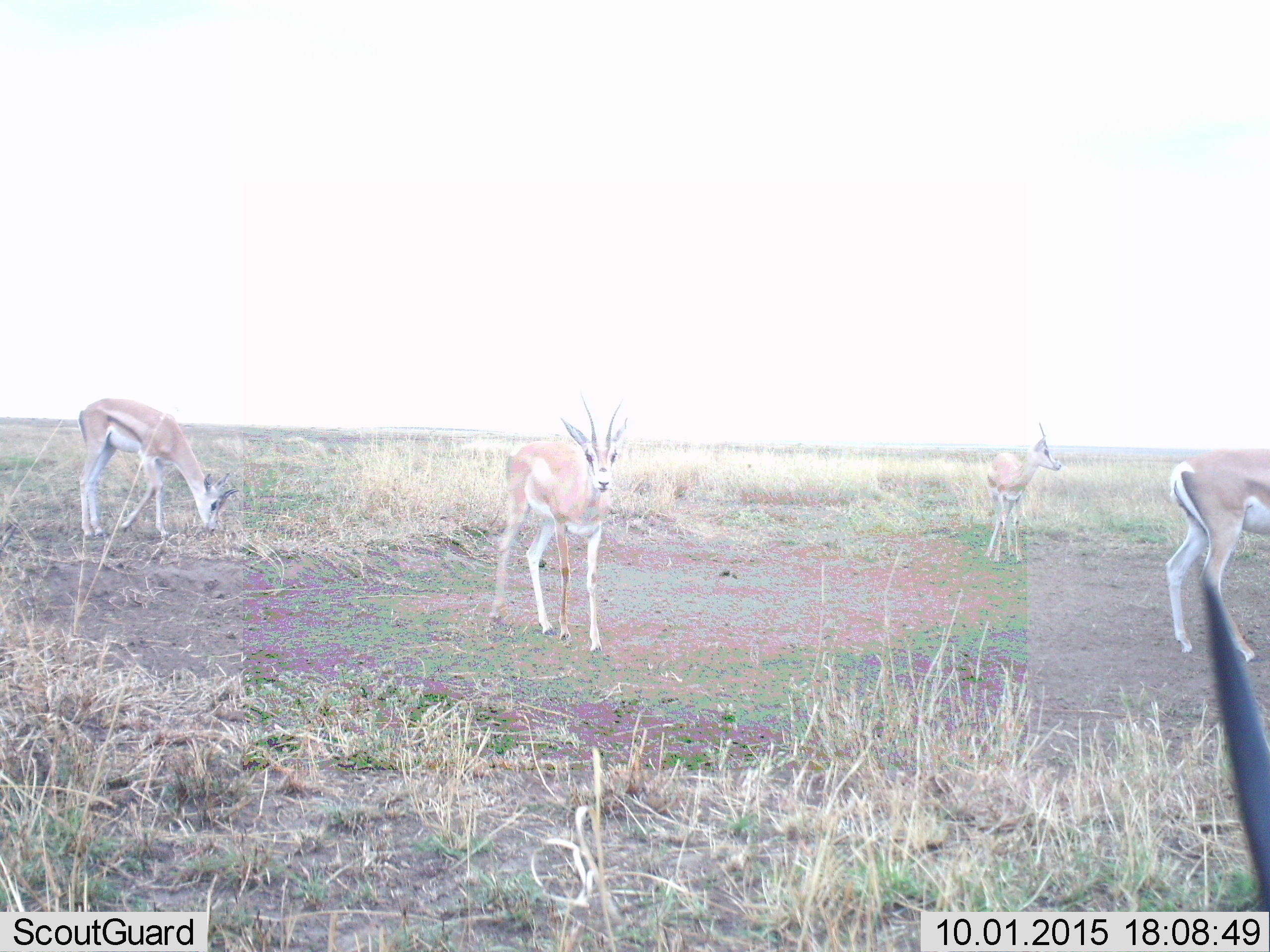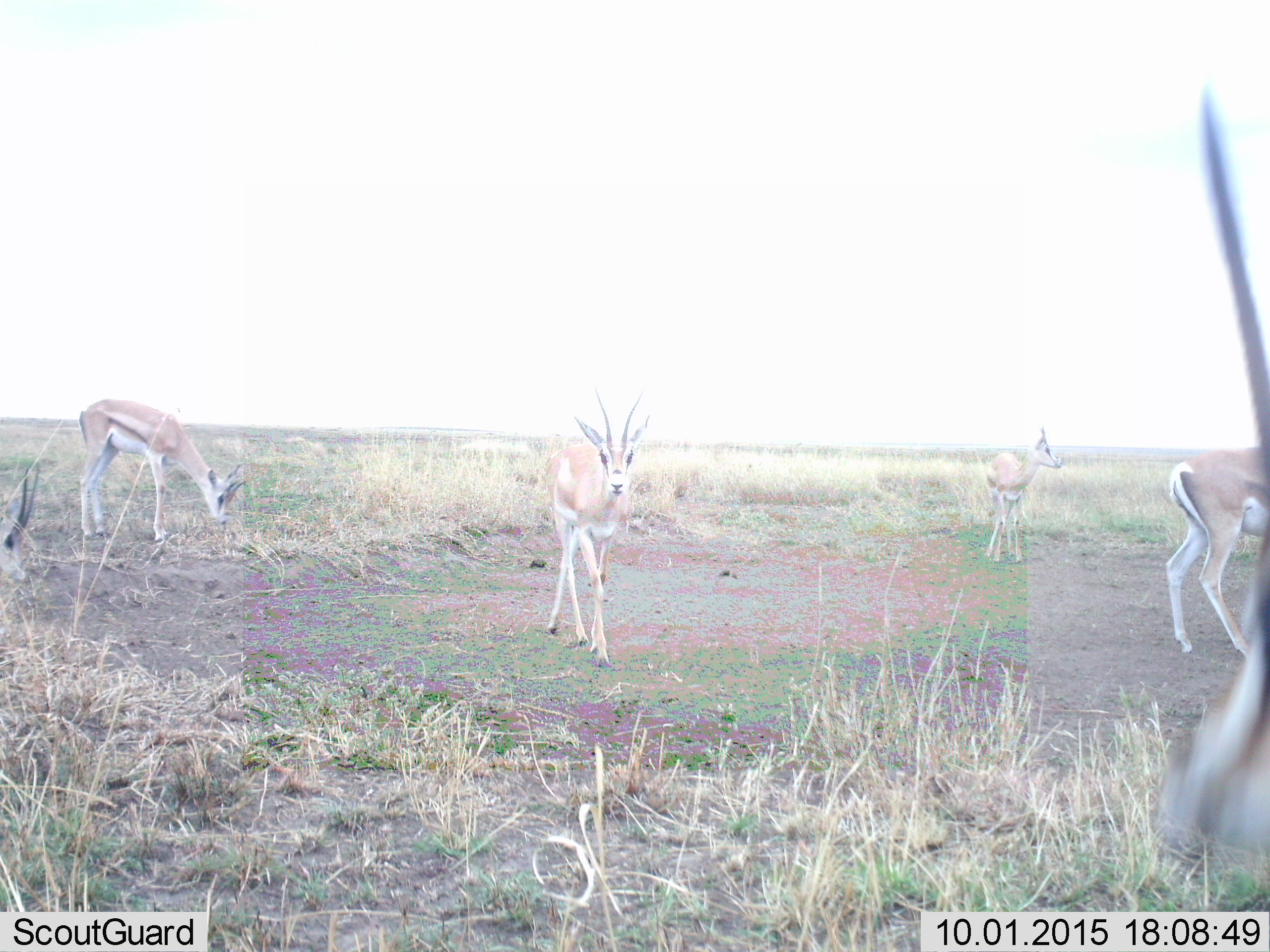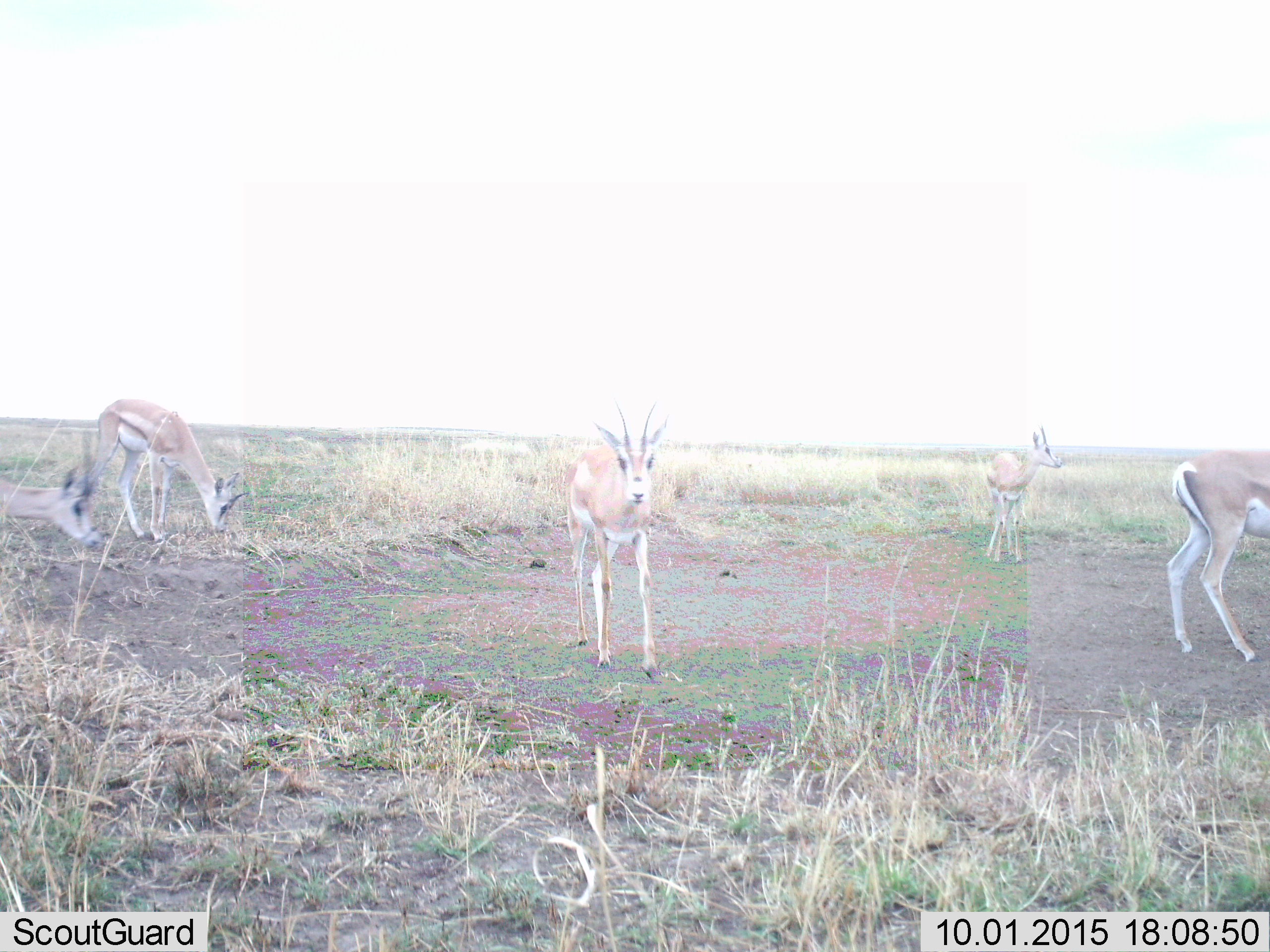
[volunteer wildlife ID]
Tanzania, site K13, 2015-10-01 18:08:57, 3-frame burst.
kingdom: Animalia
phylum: Chordata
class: Mammalia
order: Artiodactyla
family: Bovidae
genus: Nanger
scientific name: Nanger granti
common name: grant's gazelle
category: gazellegrants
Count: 5.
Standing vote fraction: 60%.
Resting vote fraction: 0%.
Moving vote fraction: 60%.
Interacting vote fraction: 0%.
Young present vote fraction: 0%.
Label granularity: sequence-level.